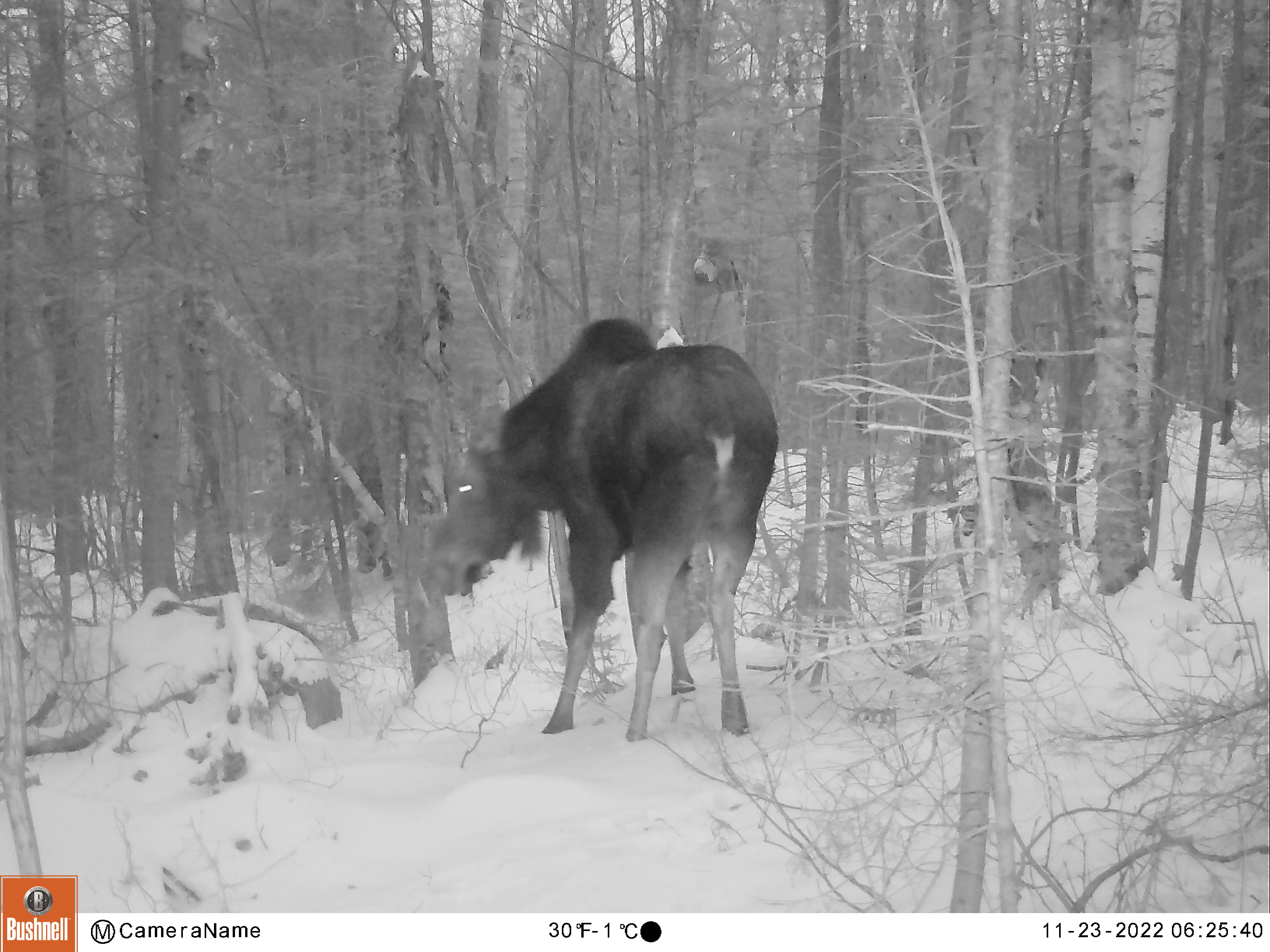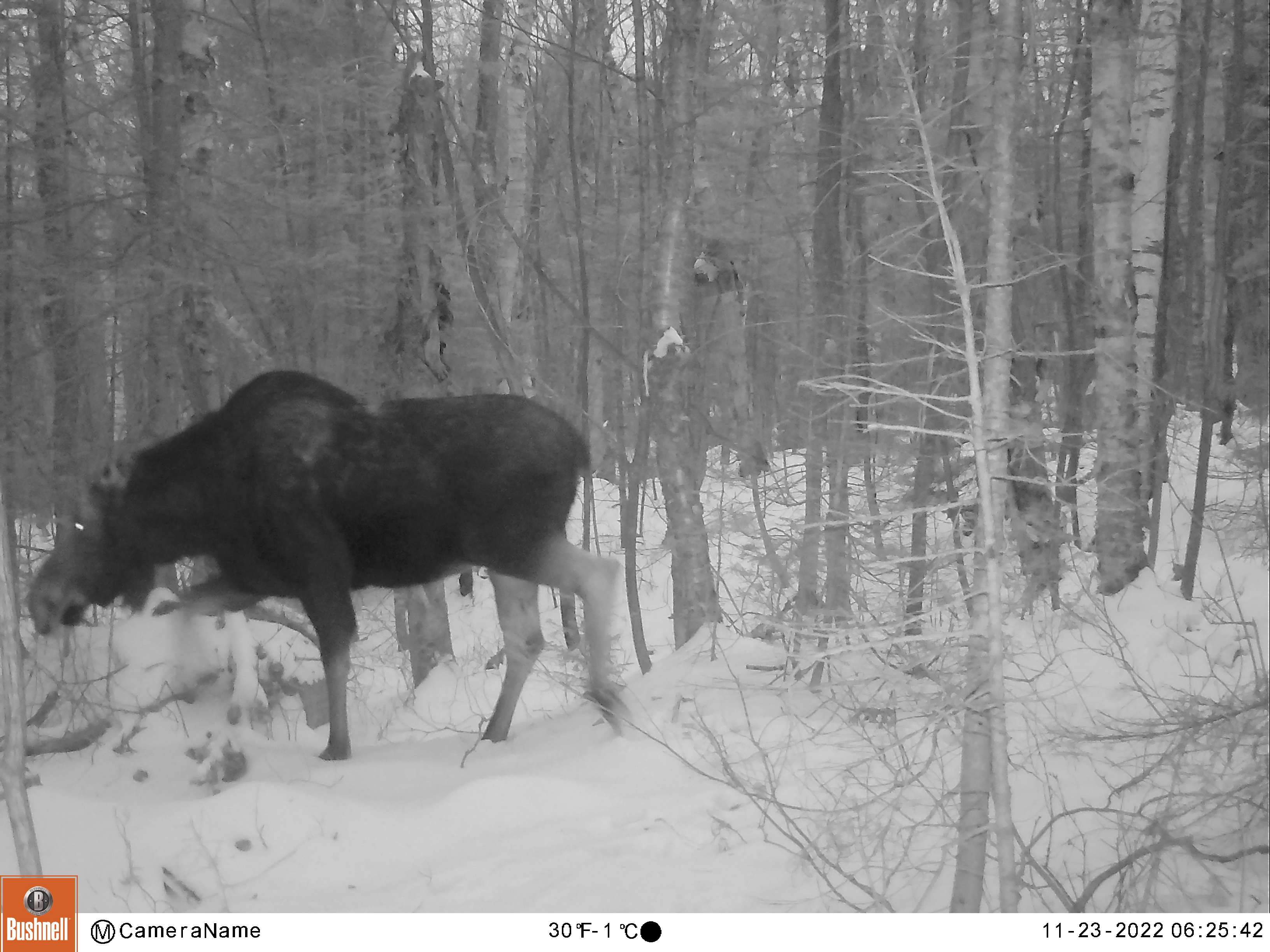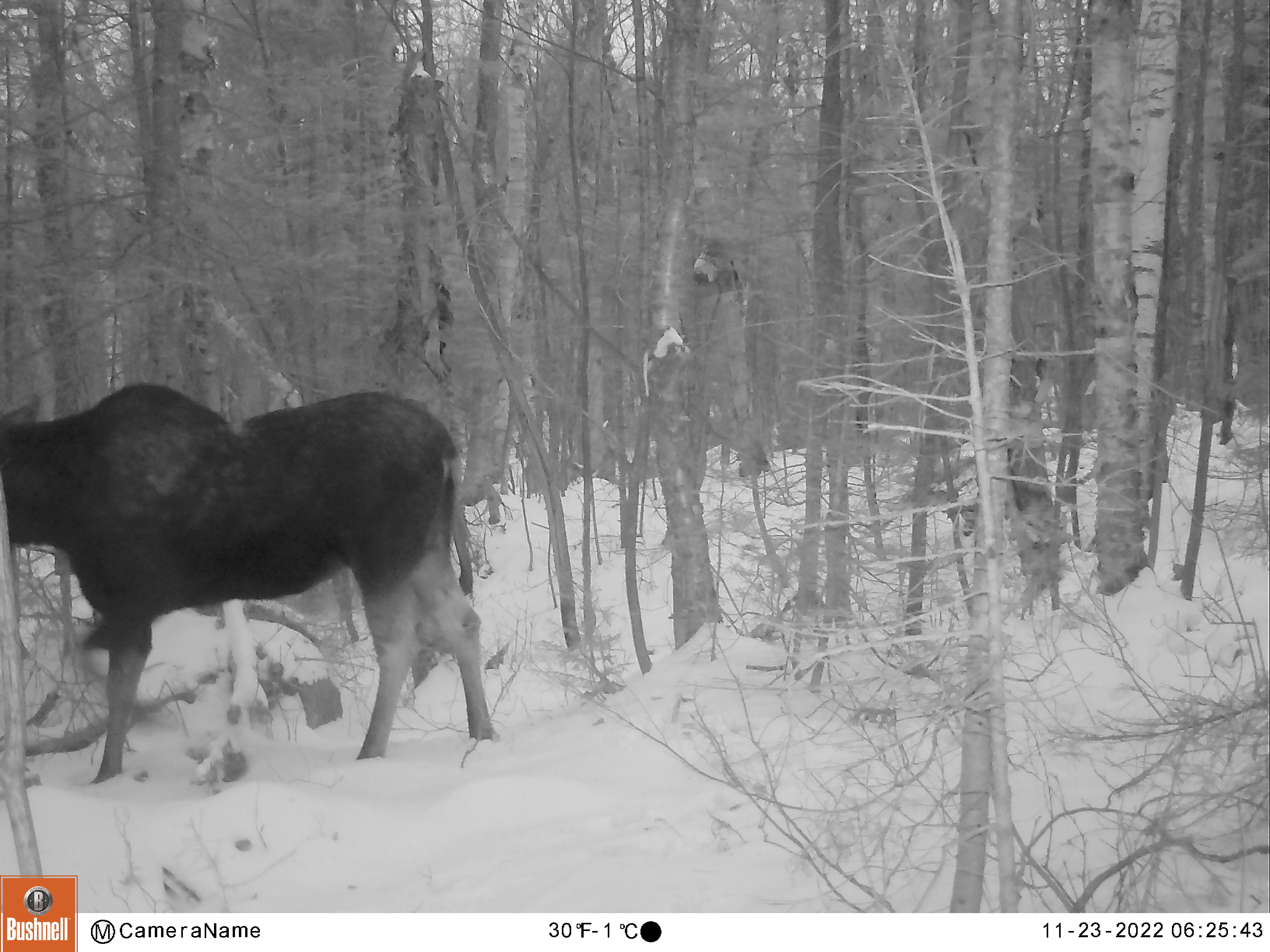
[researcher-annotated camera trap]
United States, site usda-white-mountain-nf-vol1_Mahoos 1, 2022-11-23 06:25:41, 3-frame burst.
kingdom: Animalia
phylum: Chordata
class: Mammalia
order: Artiodactyla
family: Cervidae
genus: Alces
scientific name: Alces alces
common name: moose